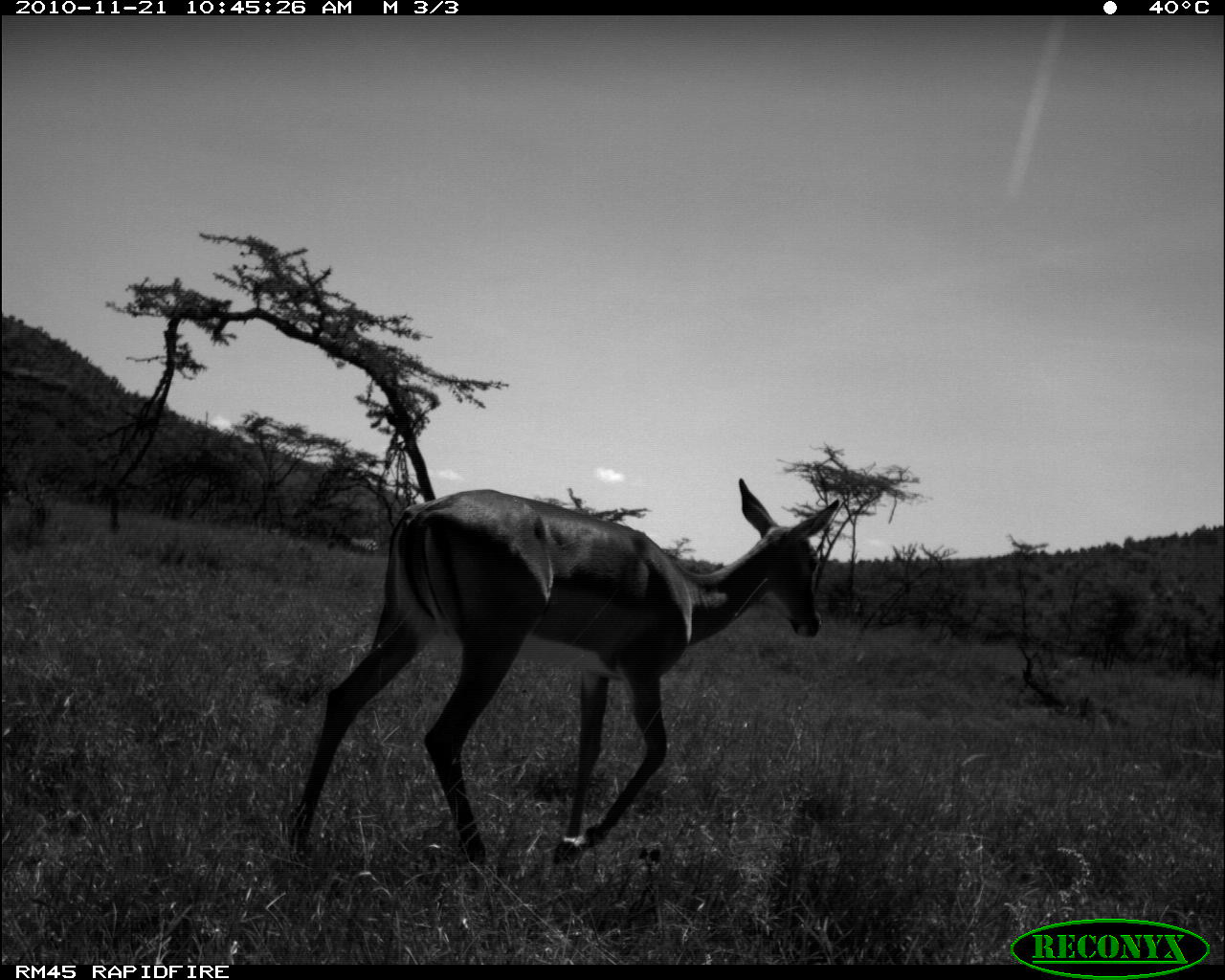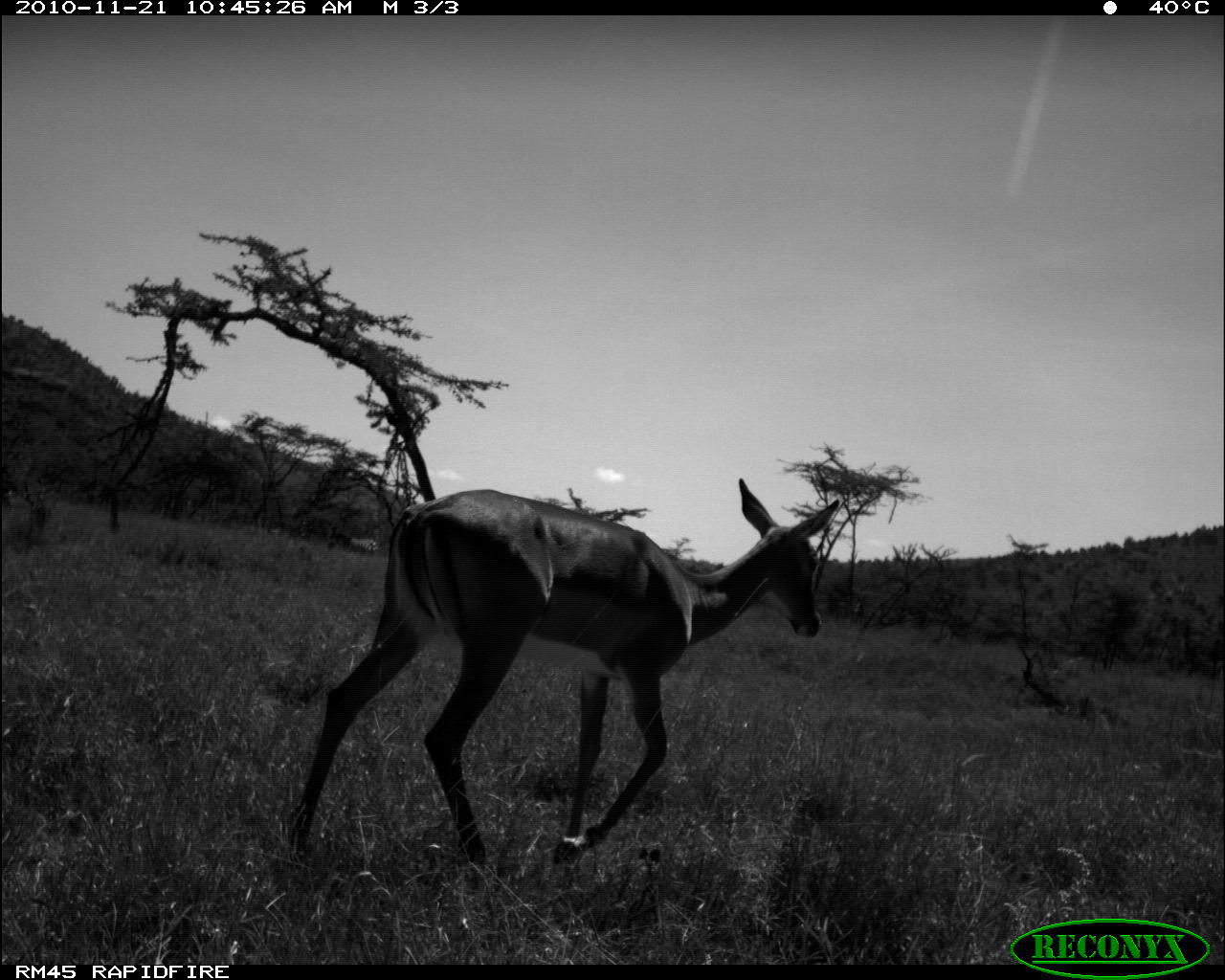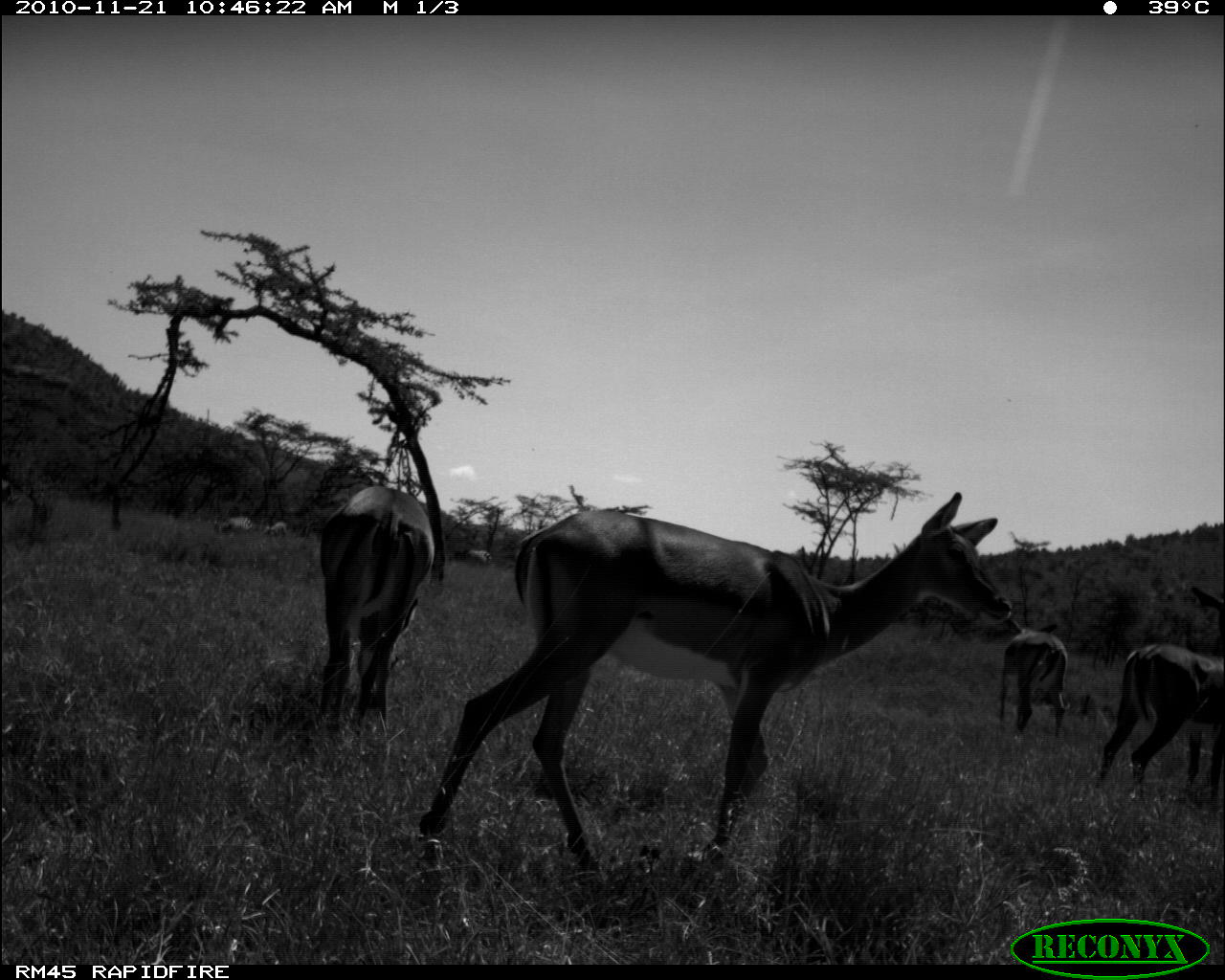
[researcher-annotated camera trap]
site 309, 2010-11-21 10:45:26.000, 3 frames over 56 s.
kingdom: Animalia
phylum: Chordata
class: Mammalia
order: Artiodactyla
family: Bovidae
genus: Aepyceros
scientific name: Aepyceros melampus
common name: impala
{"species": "Aepyceros melampus (impala)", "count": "1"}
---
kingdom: Animalia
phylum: Chordata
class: Mammalia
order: Perissodactyla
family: Equidae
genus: Equus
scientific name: Equus quagga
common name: plains zebra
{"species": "Equus quagga (plains zebra)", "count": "1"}